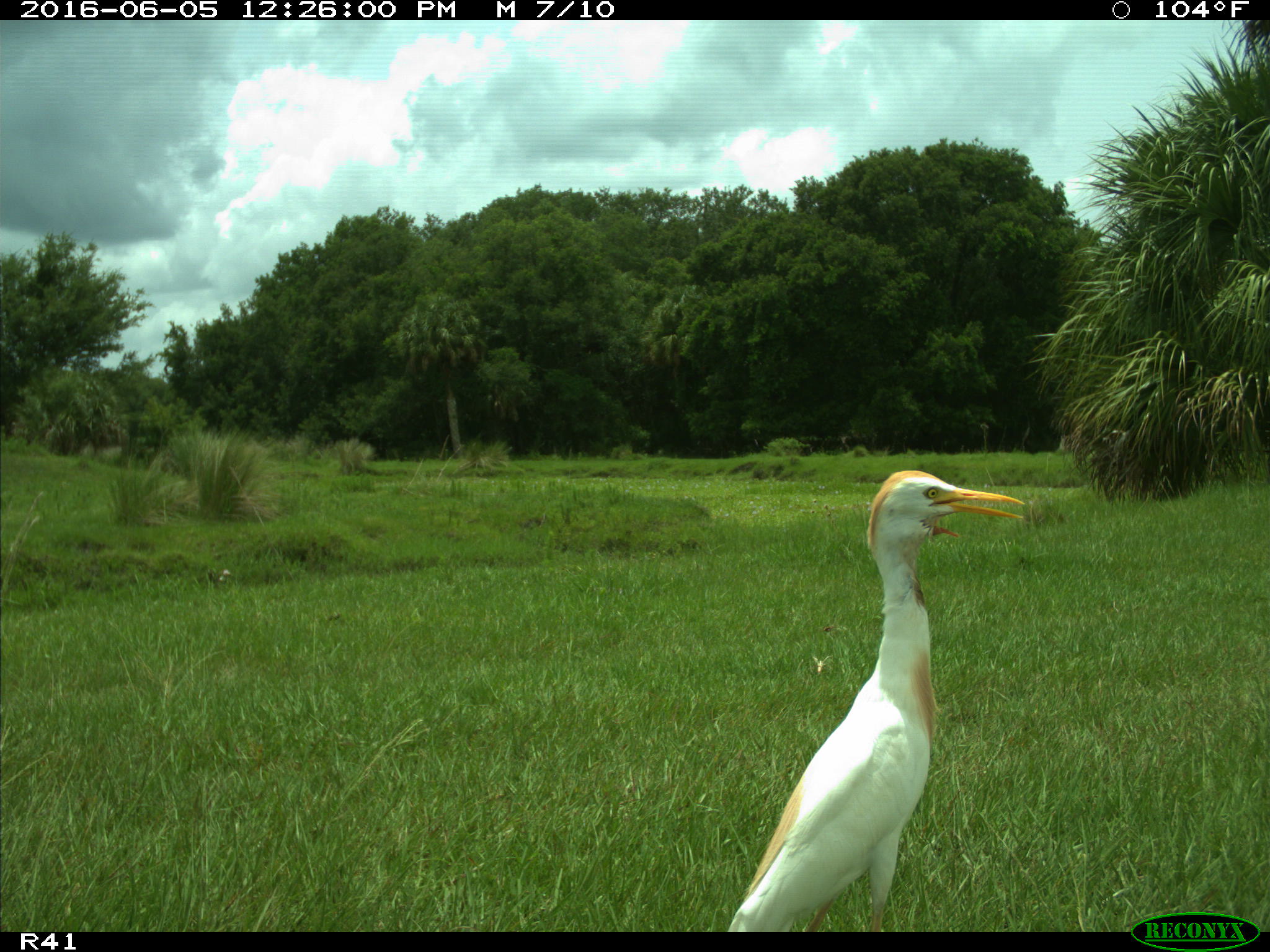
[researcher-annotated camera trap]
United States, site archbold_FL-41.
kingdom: Animalia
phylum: Chordata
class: Aves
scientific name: Aves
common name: birds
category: unidentified bird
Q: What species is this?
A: Unidentified bird (birds) (Aves).